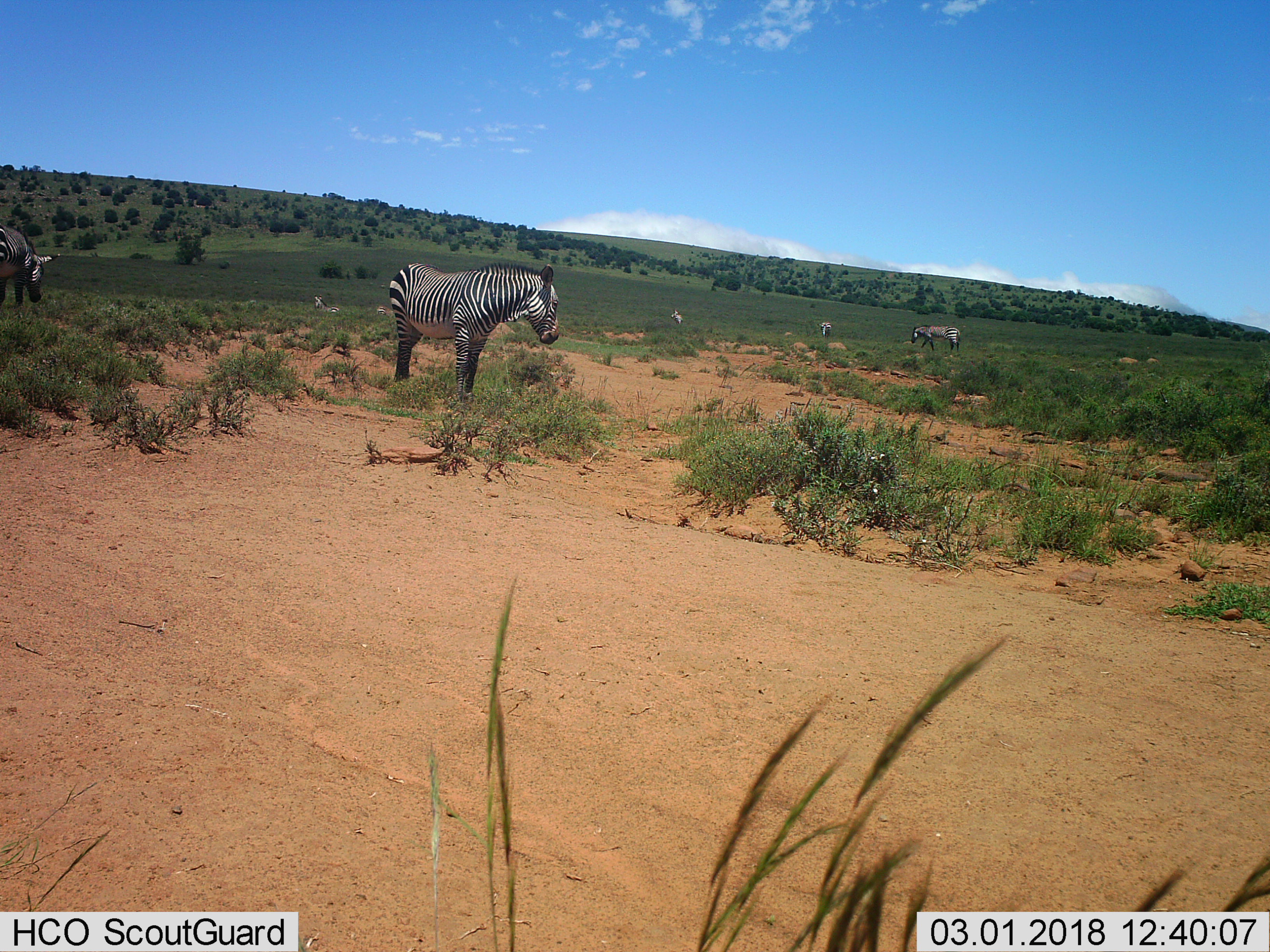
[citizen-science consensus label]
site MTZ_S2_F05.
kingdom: Animalia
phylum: Chordata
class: Mammalia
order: Perissodactyla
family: Equidae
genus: Equus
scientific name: Equus zebra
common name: mountain zebra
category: zebramountain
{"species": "zebramountain (mountain zebra) (Equus zebra)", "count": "7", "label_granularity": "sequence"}